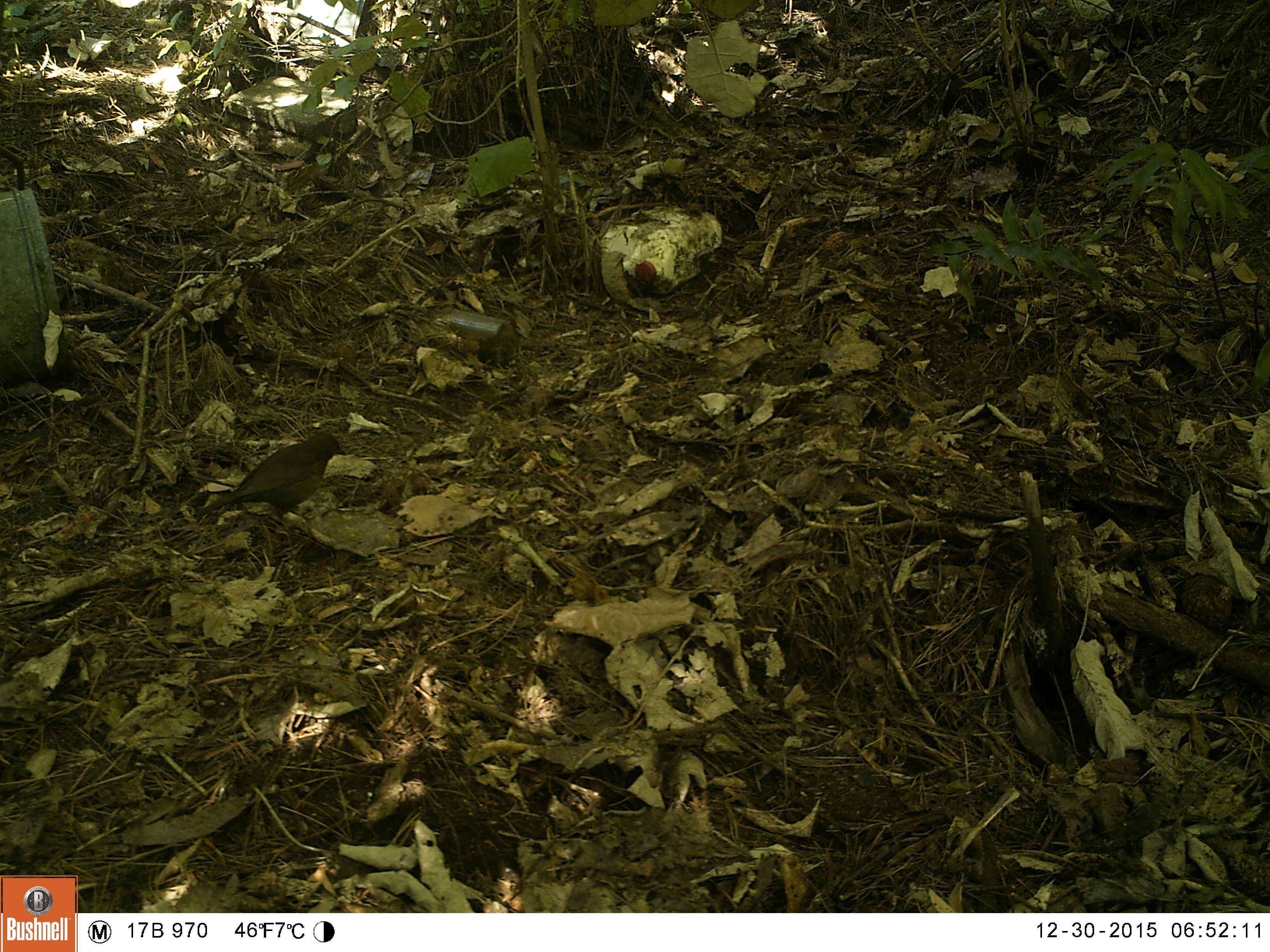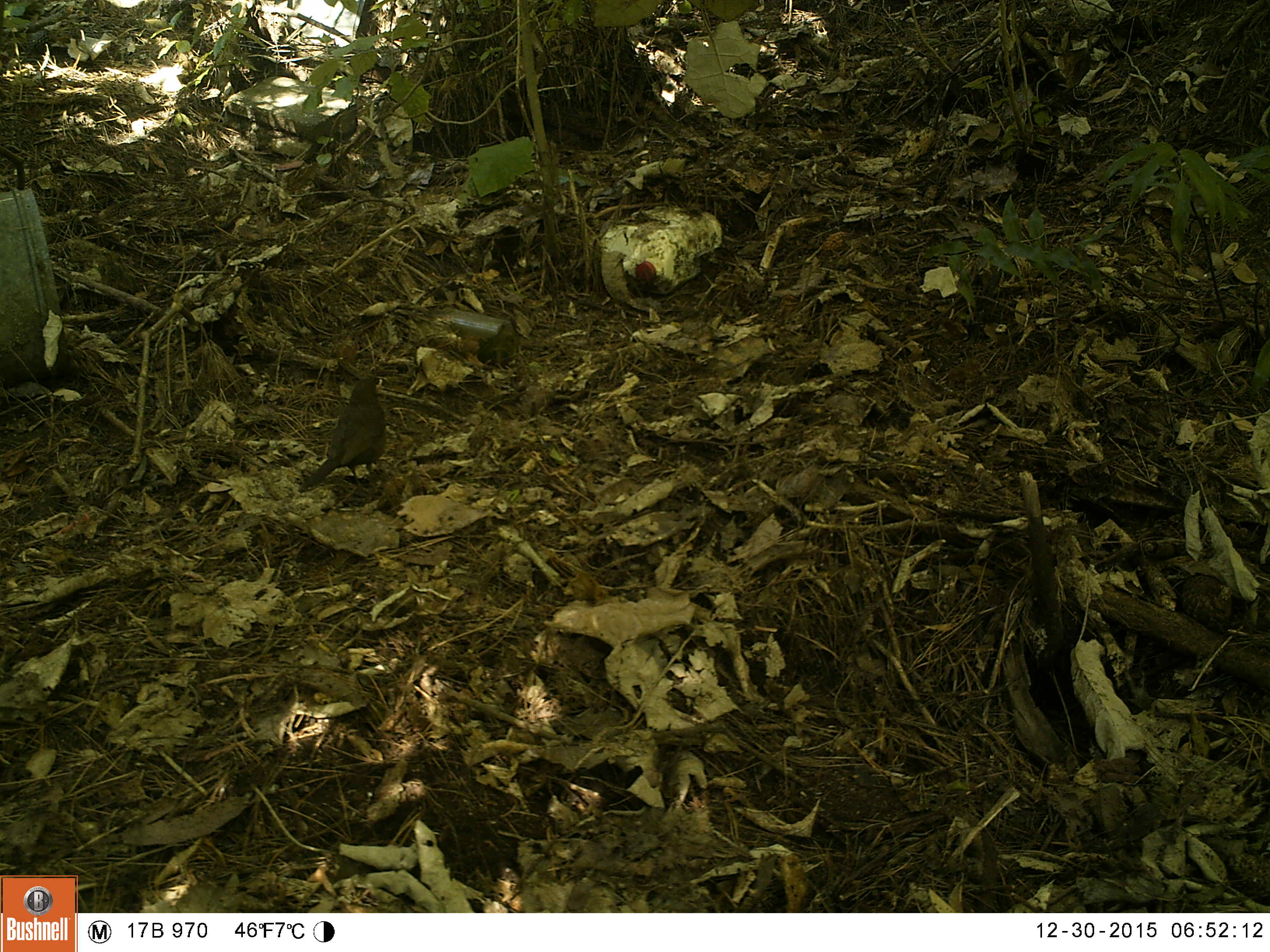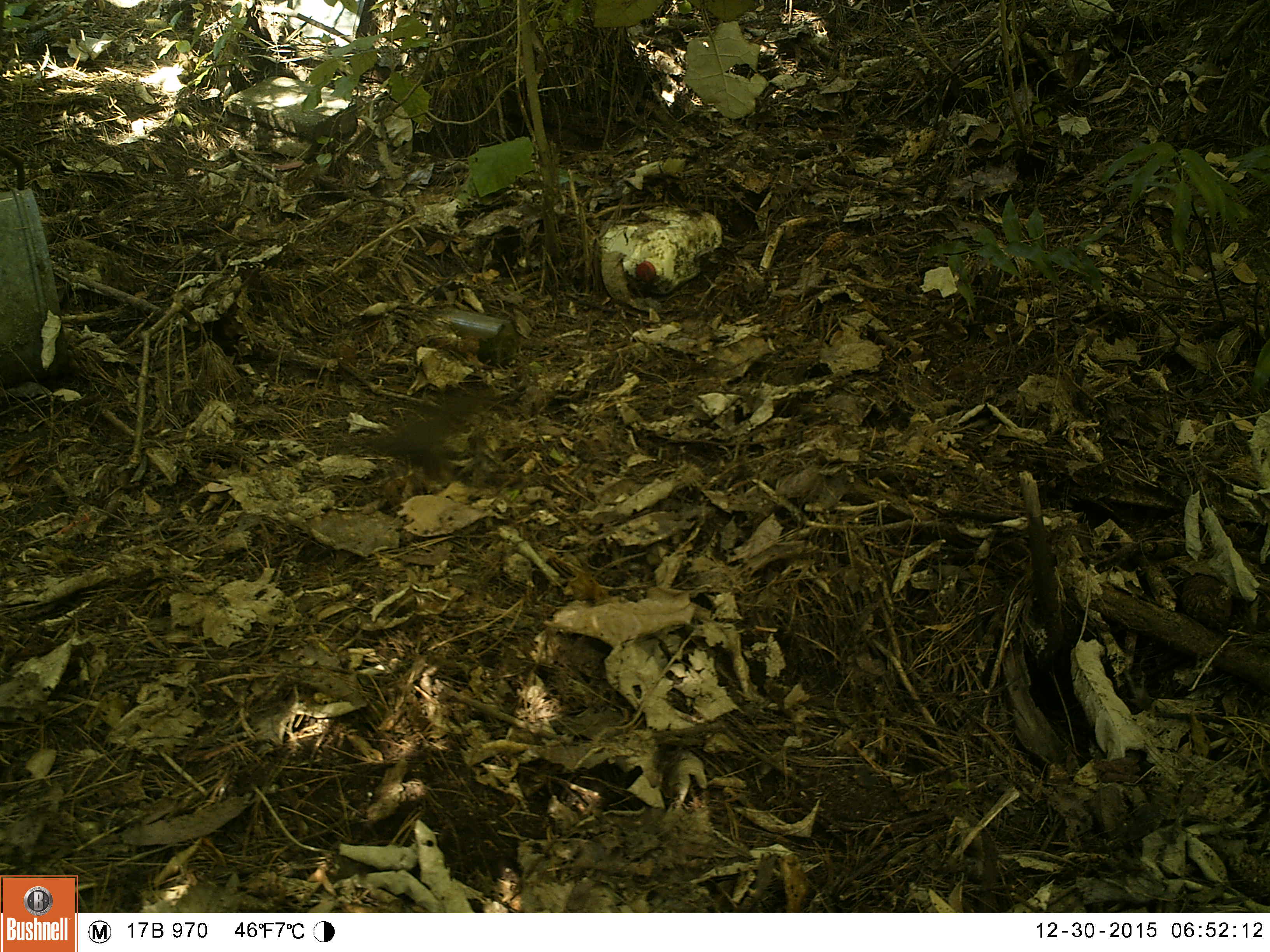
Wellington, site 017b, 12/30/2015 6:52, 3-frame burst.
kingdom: Animalia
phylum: Chordata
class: Aves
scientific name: Aves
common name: bird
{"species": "bird (Aves)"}